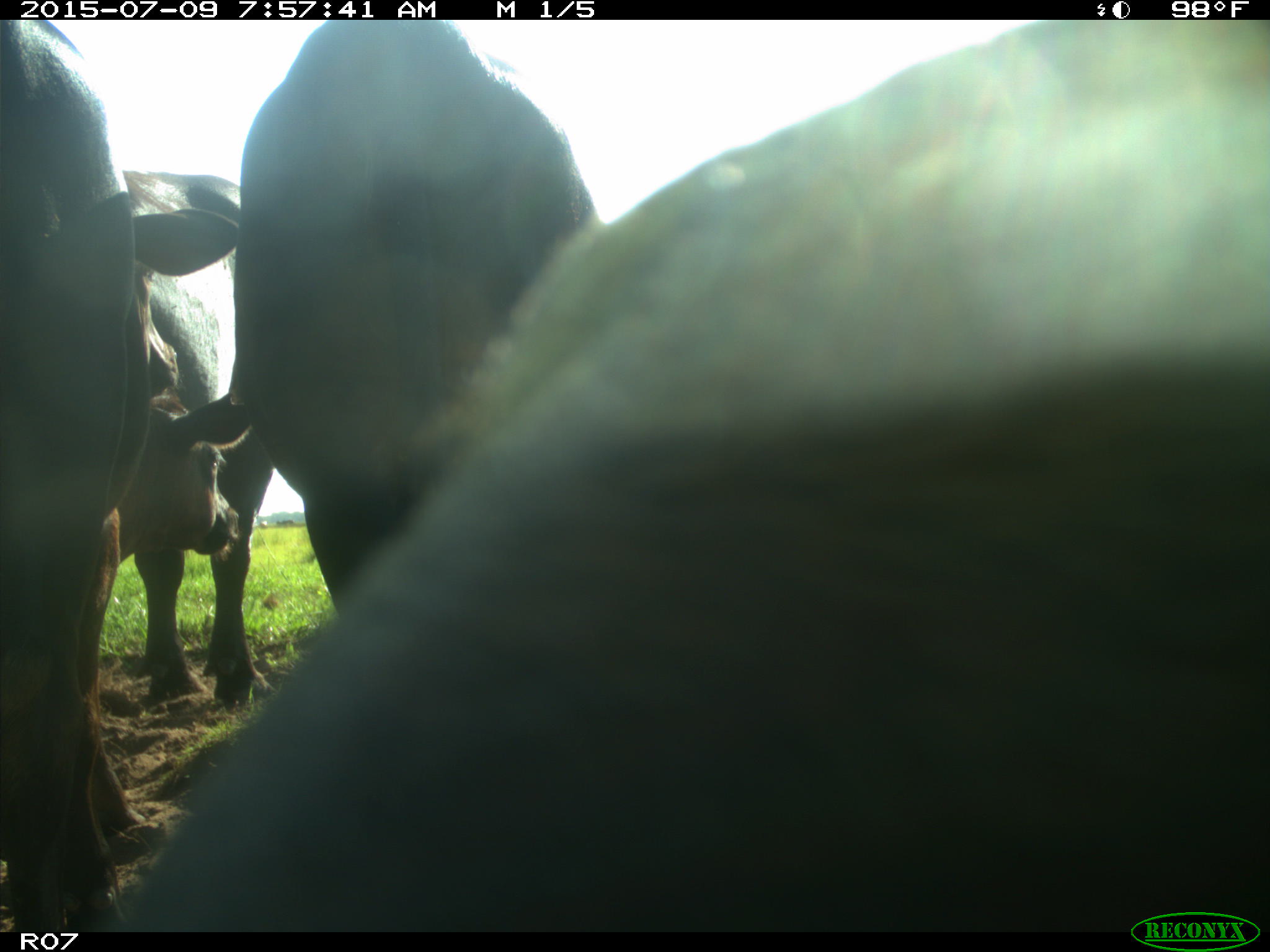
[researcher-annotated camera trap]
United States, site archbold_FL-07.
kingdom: Animalia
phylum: Chordata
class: Mammalia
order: Artiodactyla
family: Bovidae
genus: Bos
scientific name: Bos taurus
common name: domestic cow